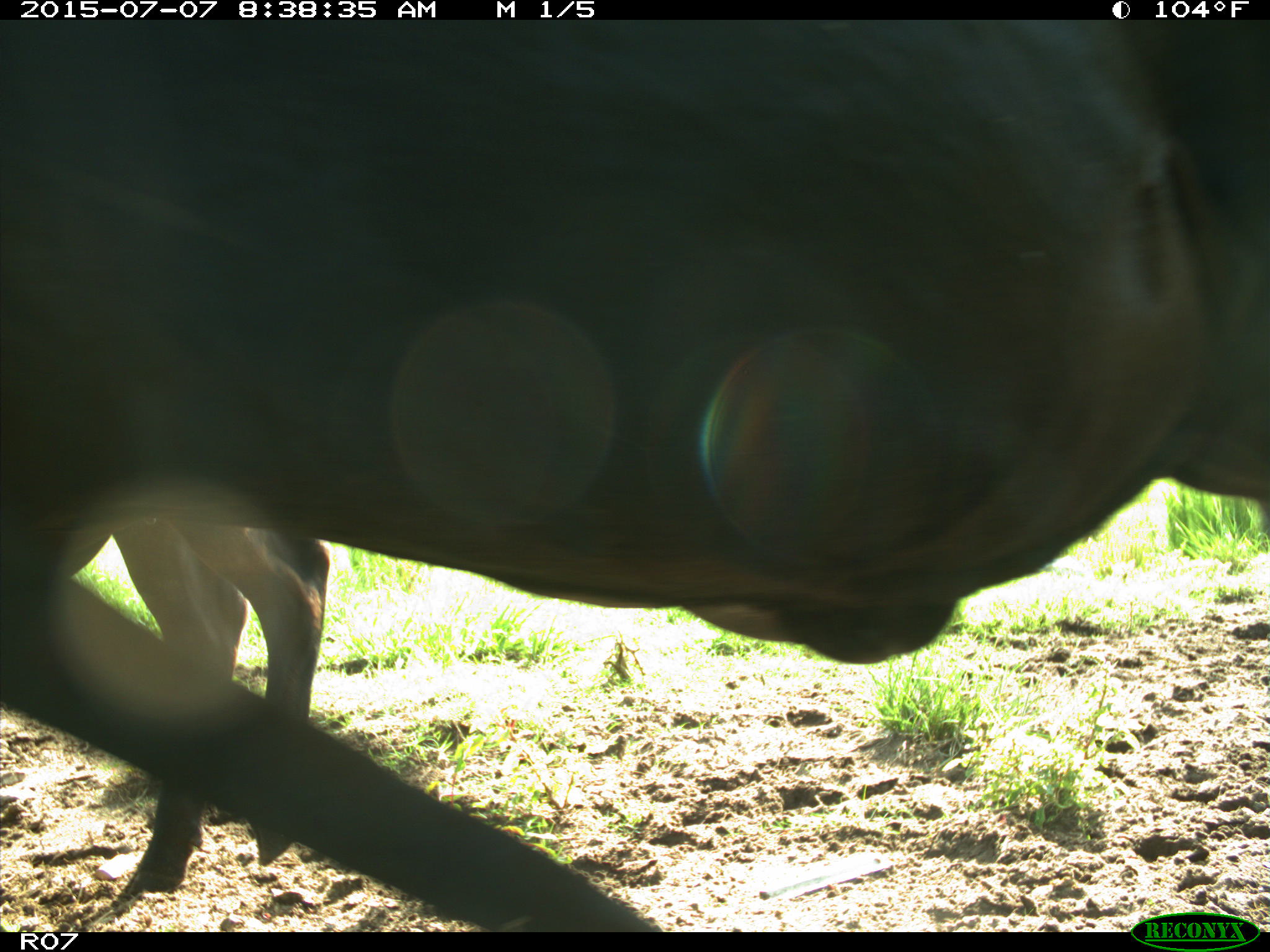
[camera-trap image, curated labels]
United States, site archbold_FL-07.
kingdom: Animalia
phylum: Chordata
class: Mammalia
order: Artiodactyla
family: Bovidae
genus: Bos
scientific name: Bos taurus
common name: domestic cow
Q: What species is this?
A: Bos taurus (domestic cow).